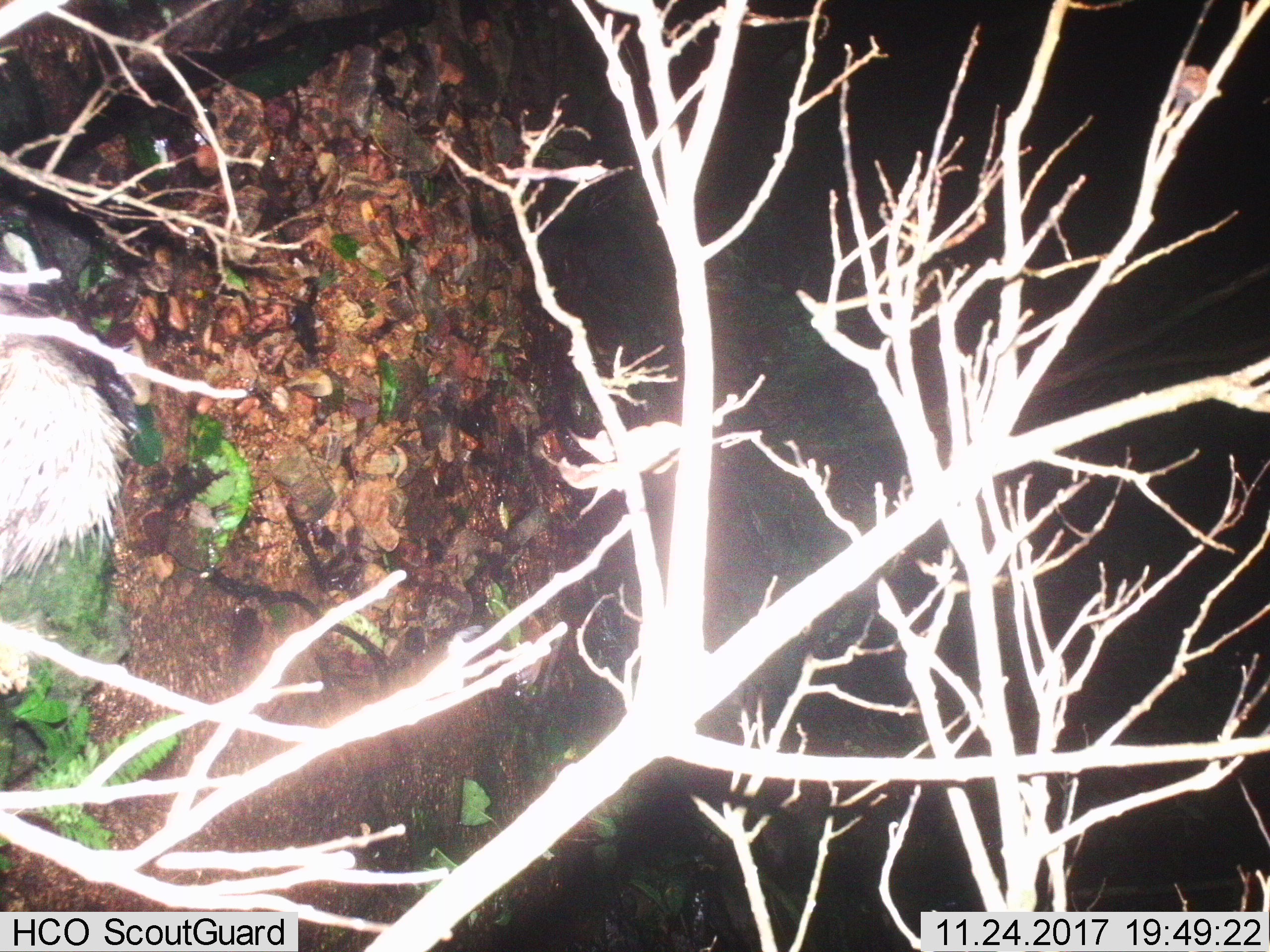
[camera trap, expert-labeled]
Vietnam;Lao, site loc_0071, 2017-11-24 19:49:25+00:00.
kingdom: Animalia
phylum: Chordata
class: Mammalia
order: Rodentia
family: Hystricidae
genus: Atherurus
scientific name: Atherurus macrourus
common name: asiatic brush-tailed porcupine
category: asiatic brush tailed porcupine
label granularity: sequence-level